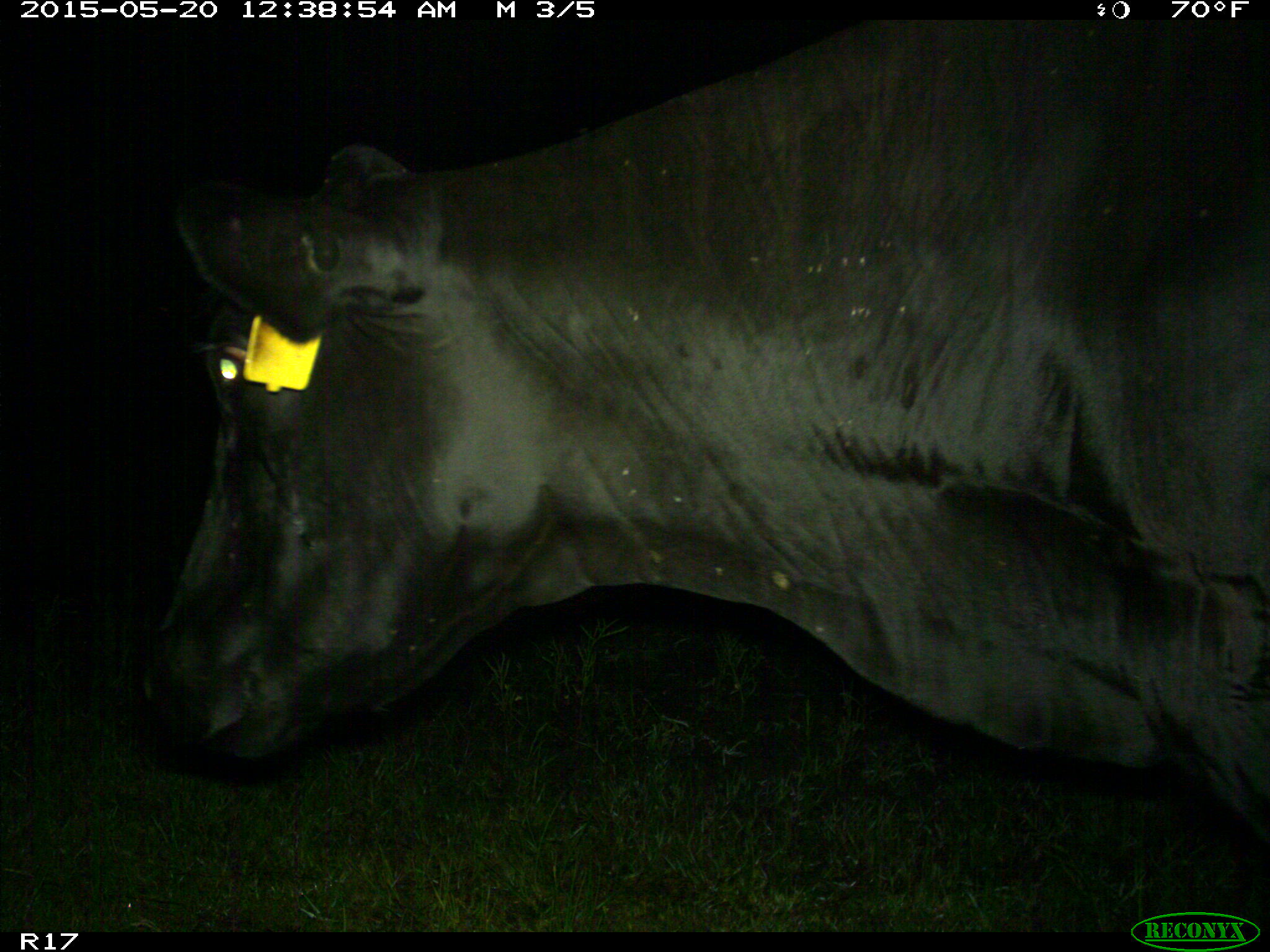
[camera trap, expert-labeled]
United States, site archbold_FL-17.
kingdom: Animalia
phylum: Chordata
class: Mammalia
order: Artiodactyla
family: Bovidae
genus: Bos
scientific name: Bos taurus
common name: domestic cow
Bos taurus (domestic cow).